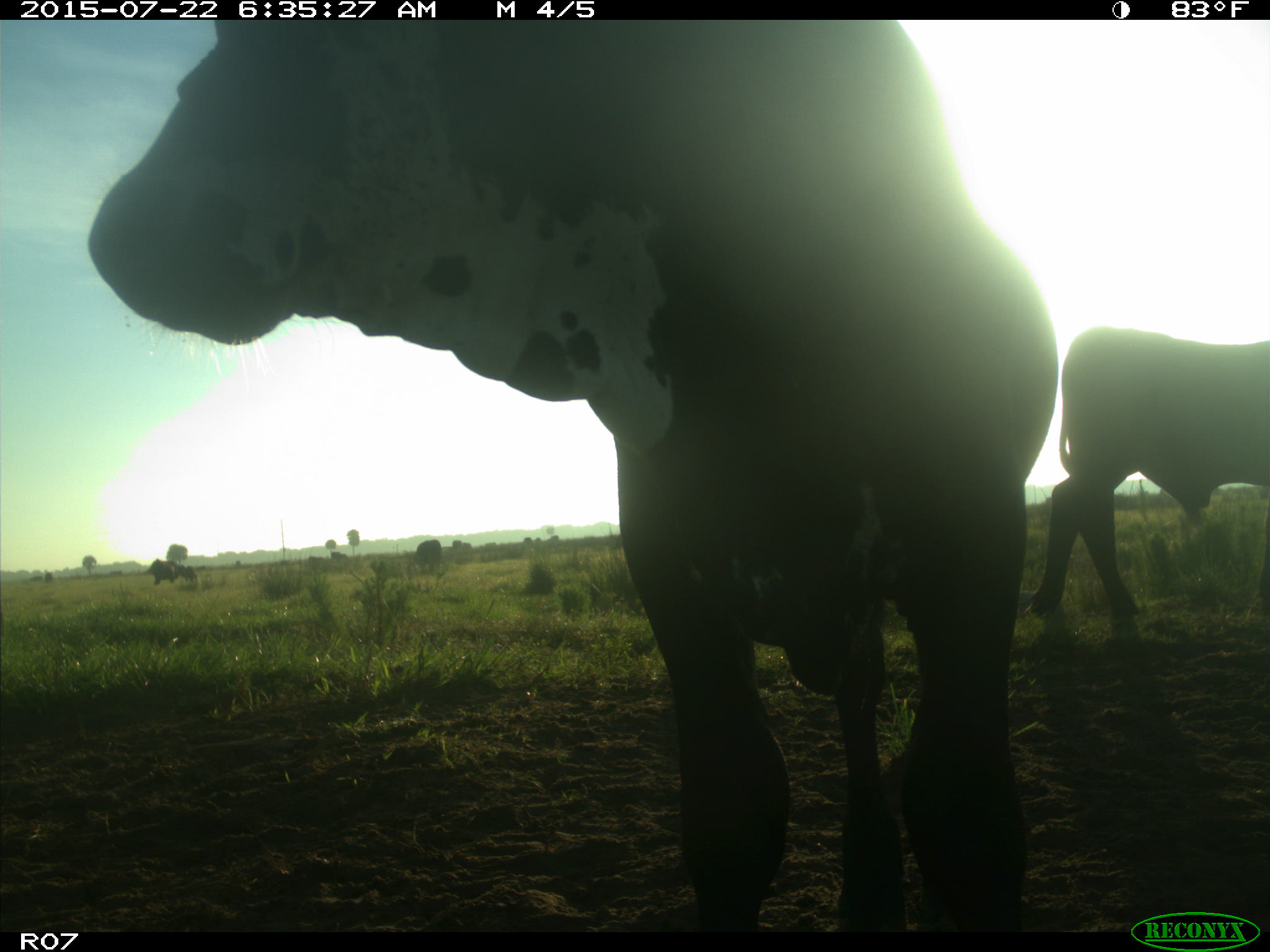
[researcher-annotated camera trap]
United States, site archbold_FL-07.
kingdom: Animalia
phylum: Chordata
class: Mammalia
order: Artiodactyla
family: Bovidae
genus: Bos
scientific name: Bos taurus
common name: domestic cow